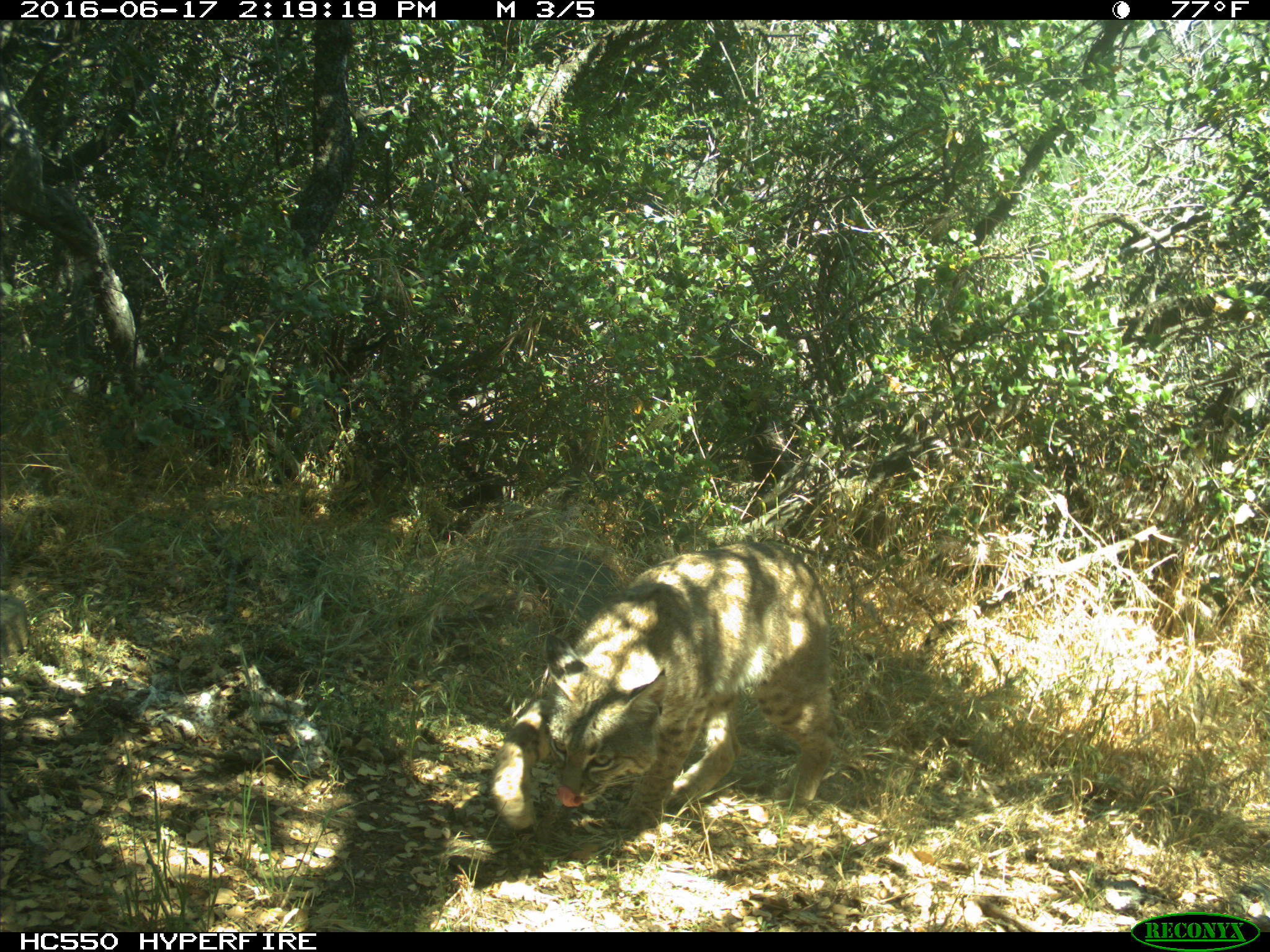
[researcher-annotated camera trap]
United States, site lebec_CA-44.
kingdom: Animalia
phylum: Chordata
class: Mammalia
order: Carnivora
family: Felidae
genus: Lynx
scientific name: Lynx rufus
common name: bobcat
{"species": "Lynx rufus (bobcat)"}